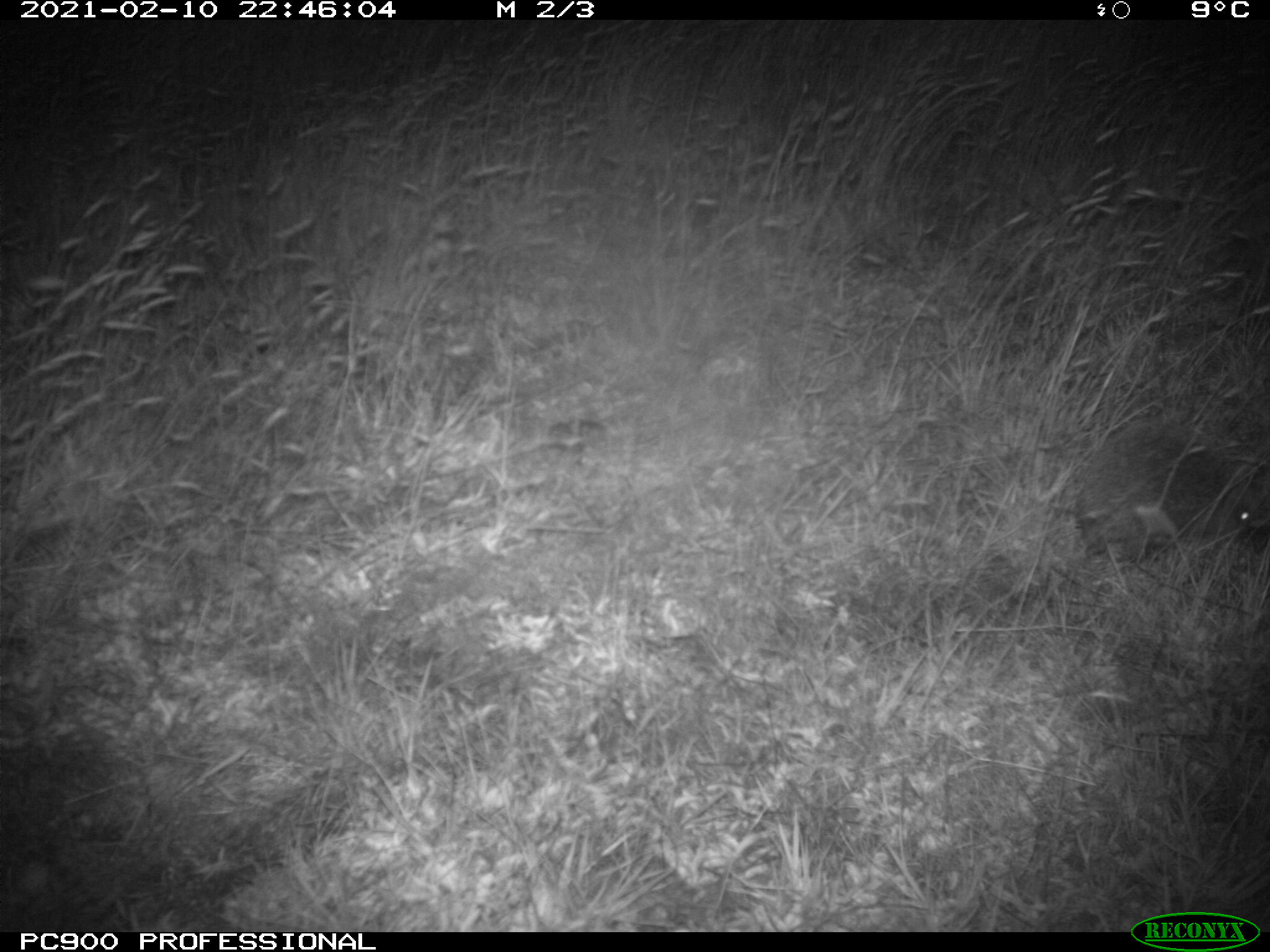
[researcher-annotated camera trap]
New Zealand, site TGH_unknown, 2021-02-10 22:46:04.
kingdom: Animalia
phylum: Chordata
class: Mammalia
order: Eulipotyphla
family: Erinaceidae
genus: Erinaceus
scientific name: Erinaceus europaeus europaeus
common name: european hedgehog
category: hedgehog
Hedgehog (european hedgehog) (Erinaceus europaeus europaeus).